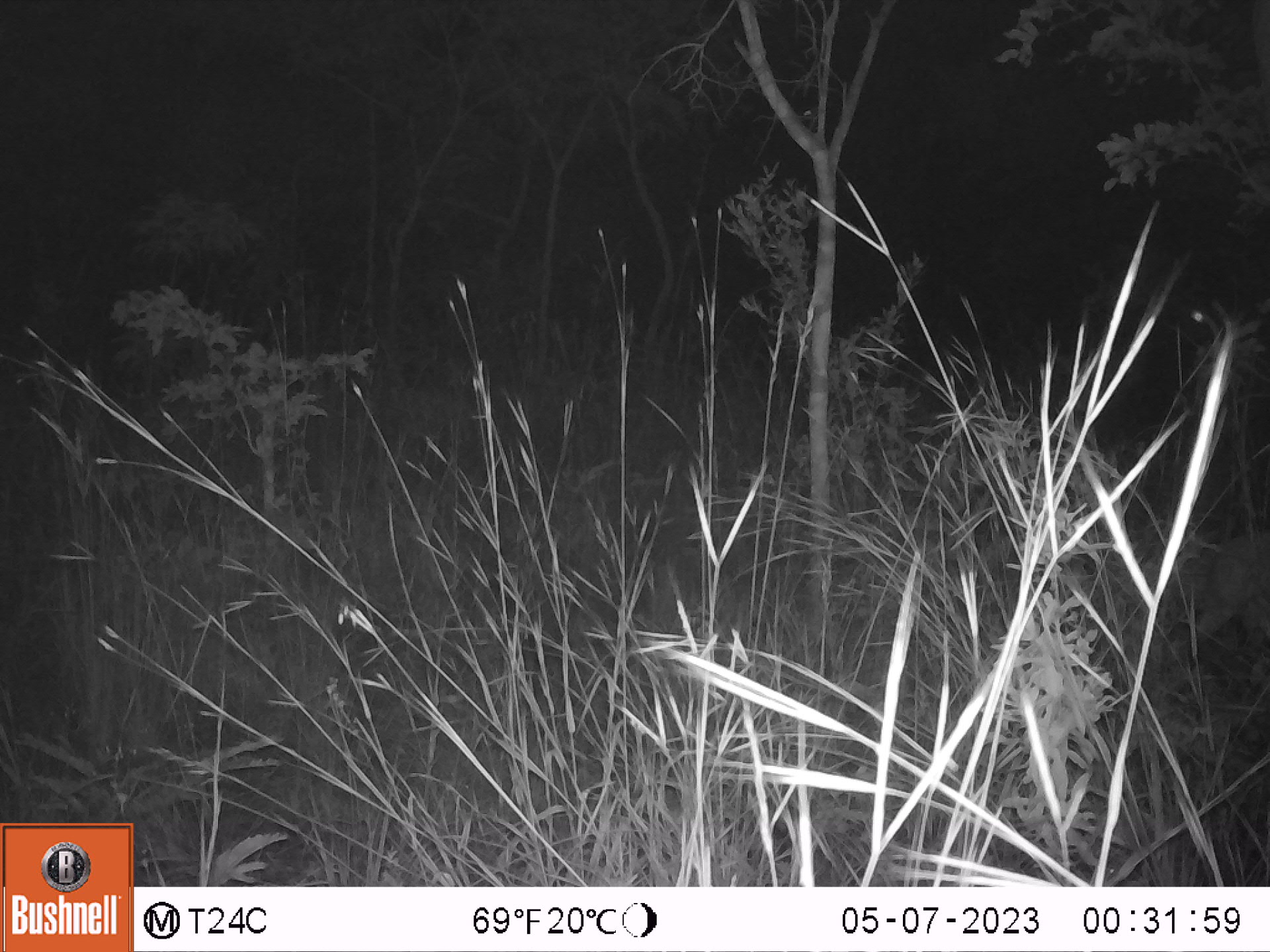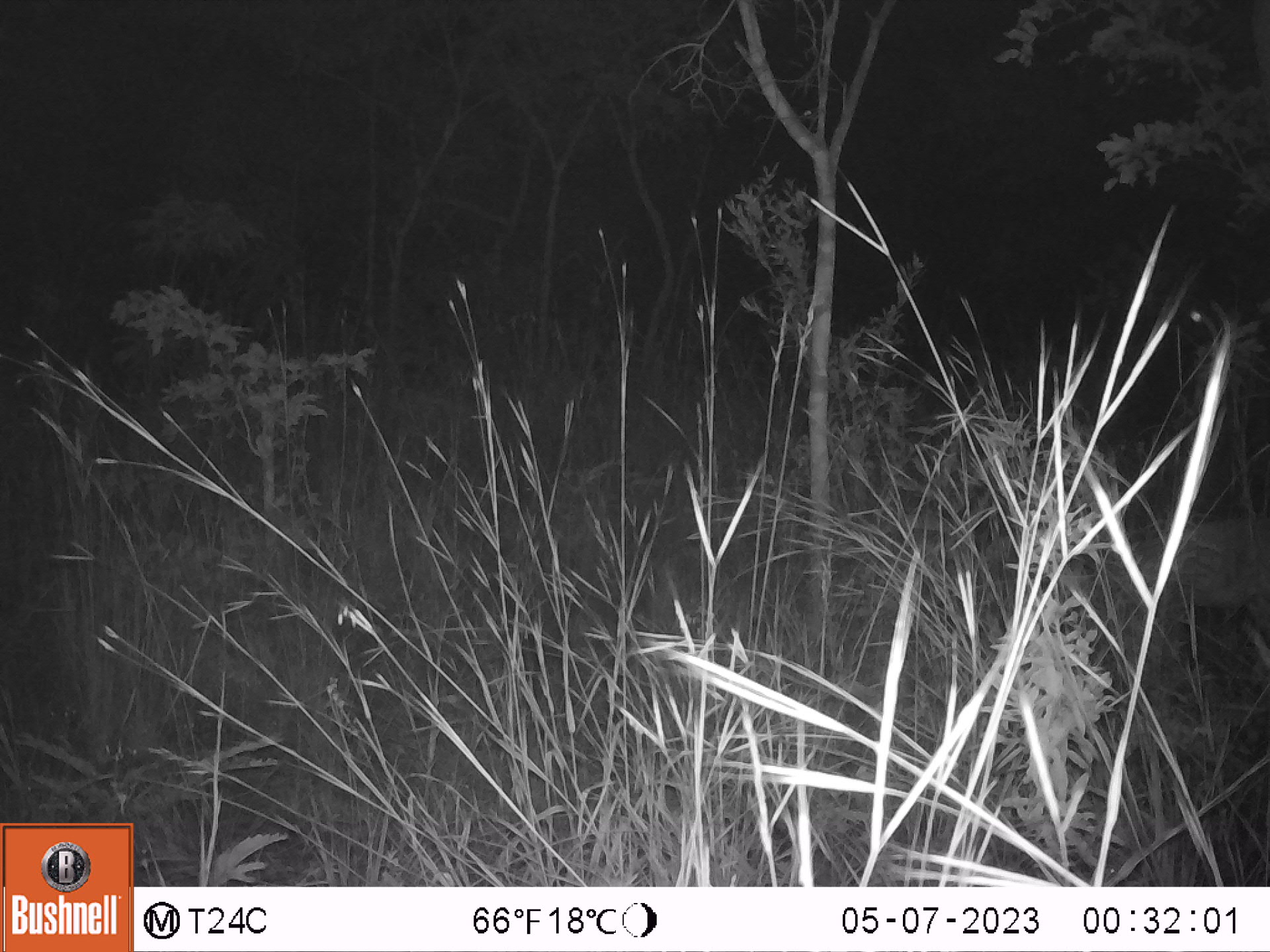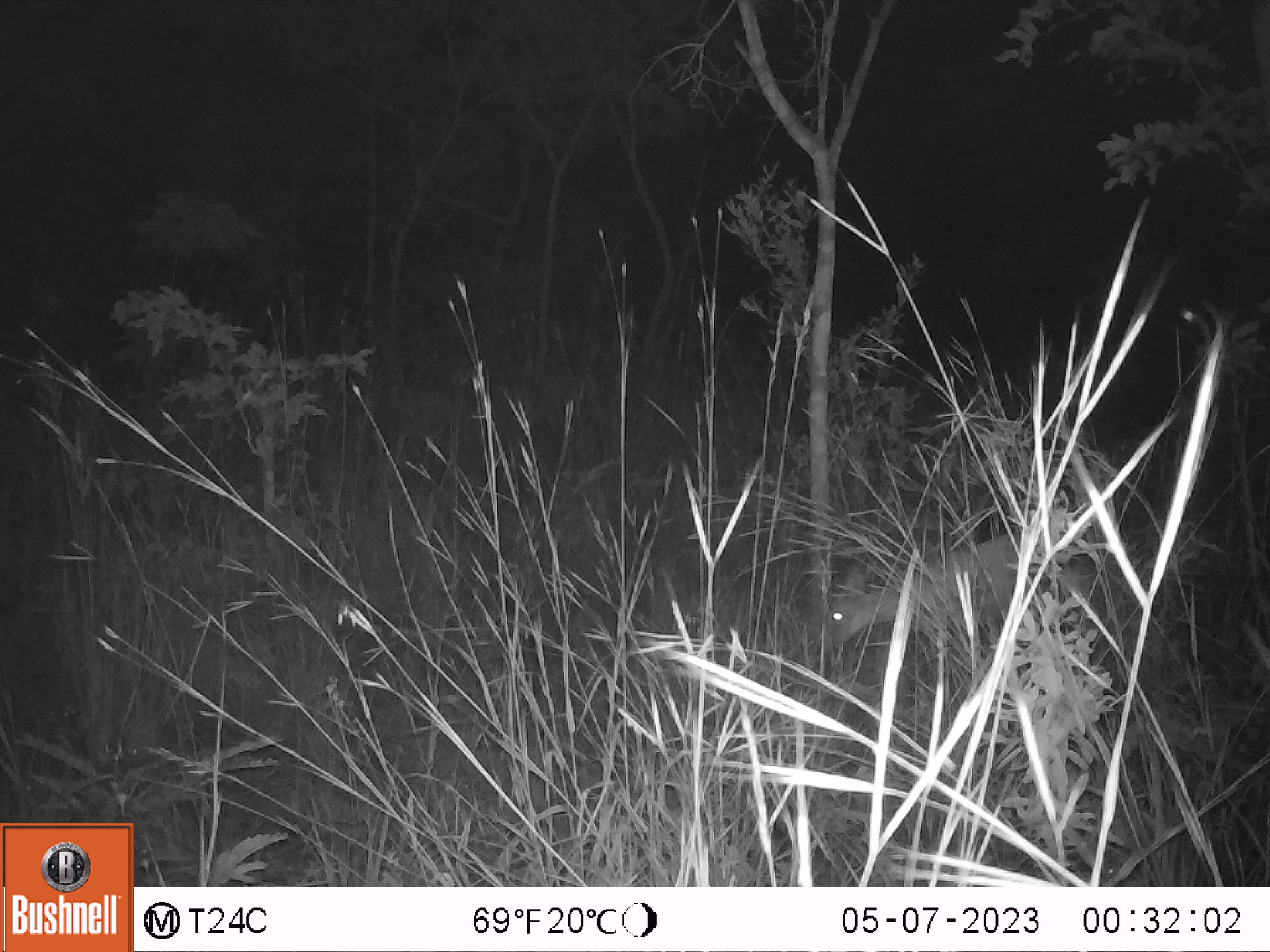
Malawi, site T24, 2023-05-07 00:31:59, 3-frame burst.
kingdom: Animalia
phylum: Chordata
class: Mammalia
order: Artiodactyla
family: Bovidae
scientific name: Antilopinae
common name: small antelope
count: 1